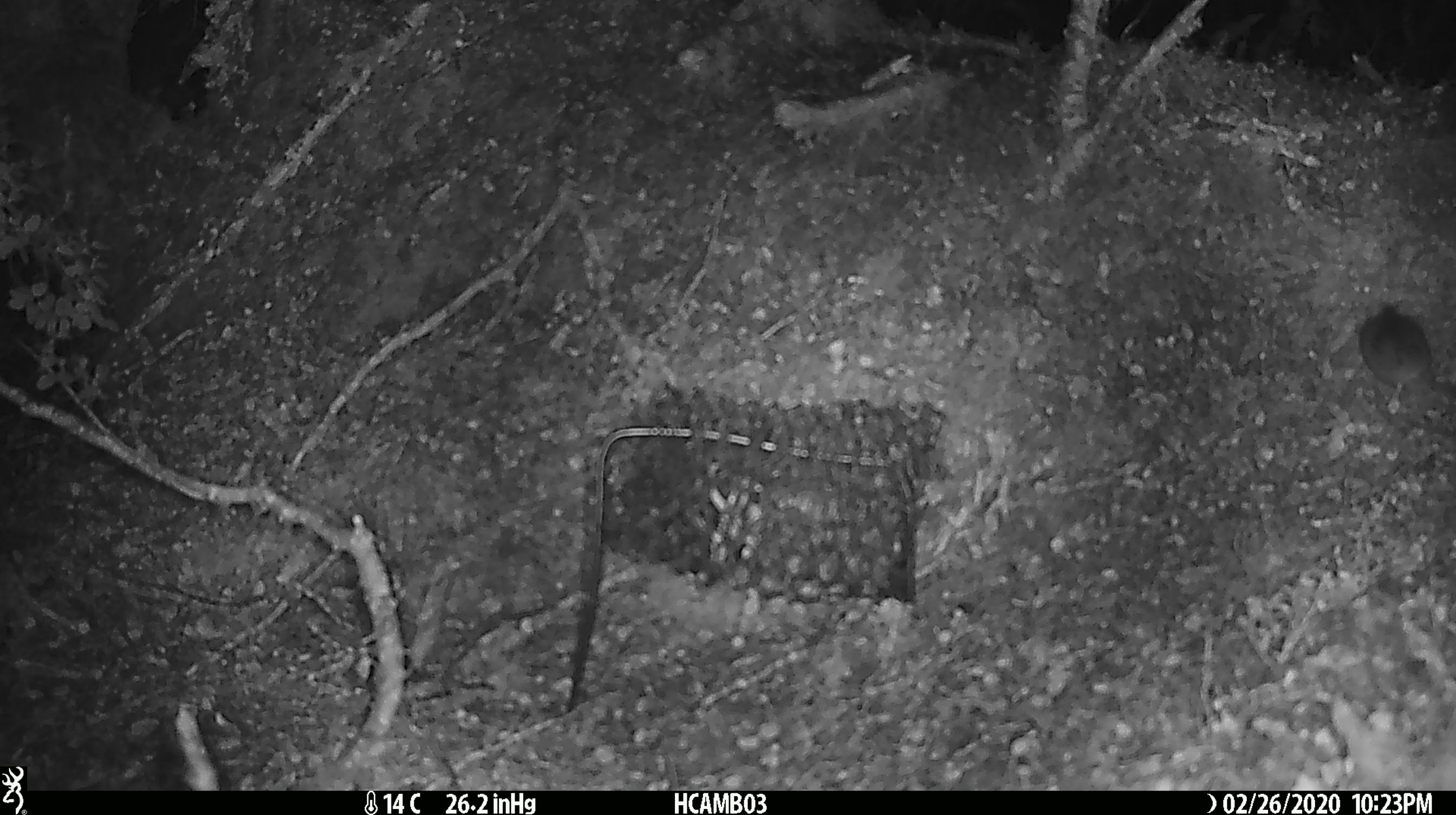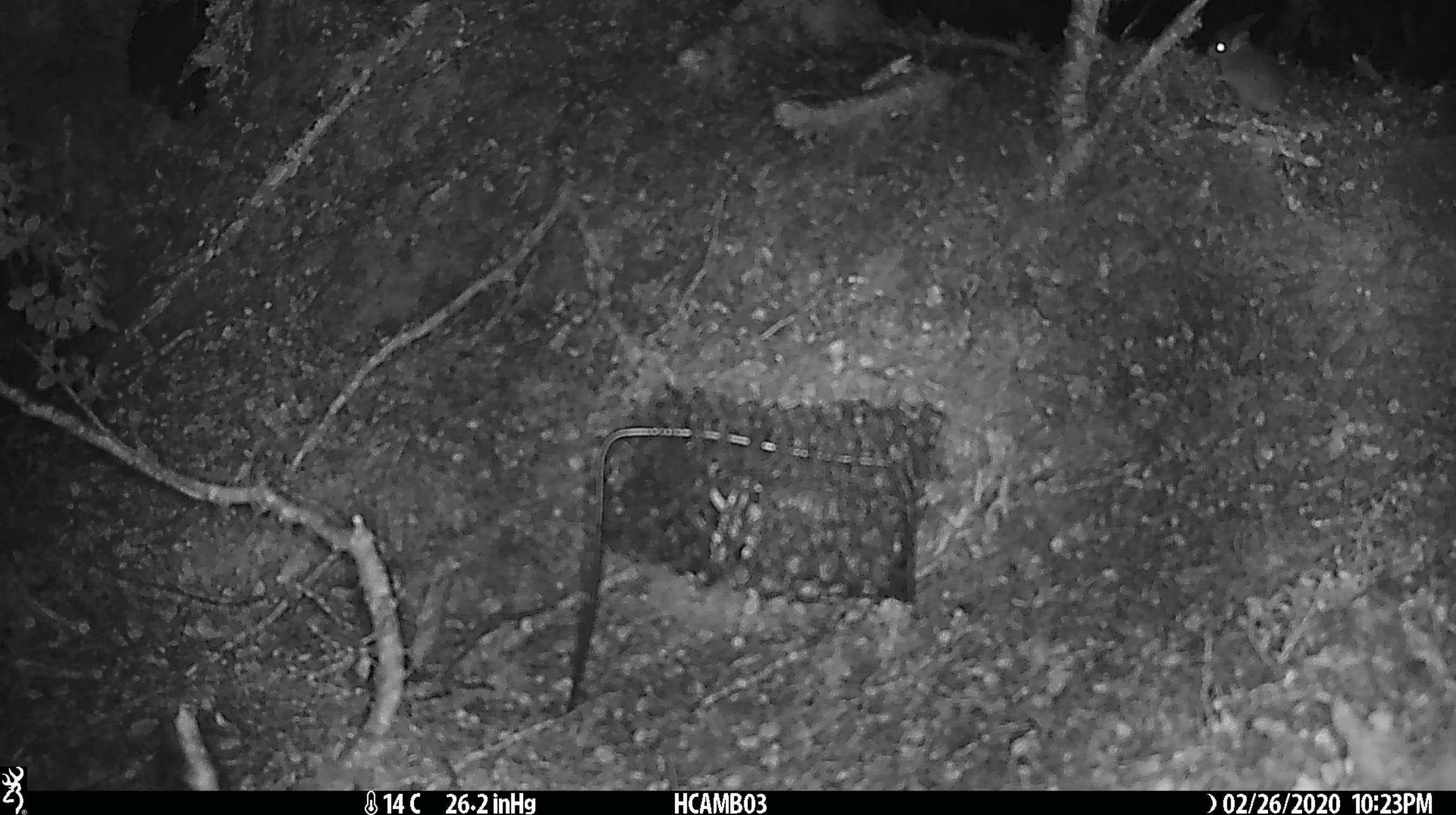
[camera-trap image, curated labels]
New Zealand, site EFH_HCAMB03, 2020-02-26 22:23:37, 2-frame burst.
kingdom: Animalia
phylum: Chordata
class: Mammalia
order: Rodentia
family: Muridae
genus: Mus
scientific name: Mus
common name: mouse